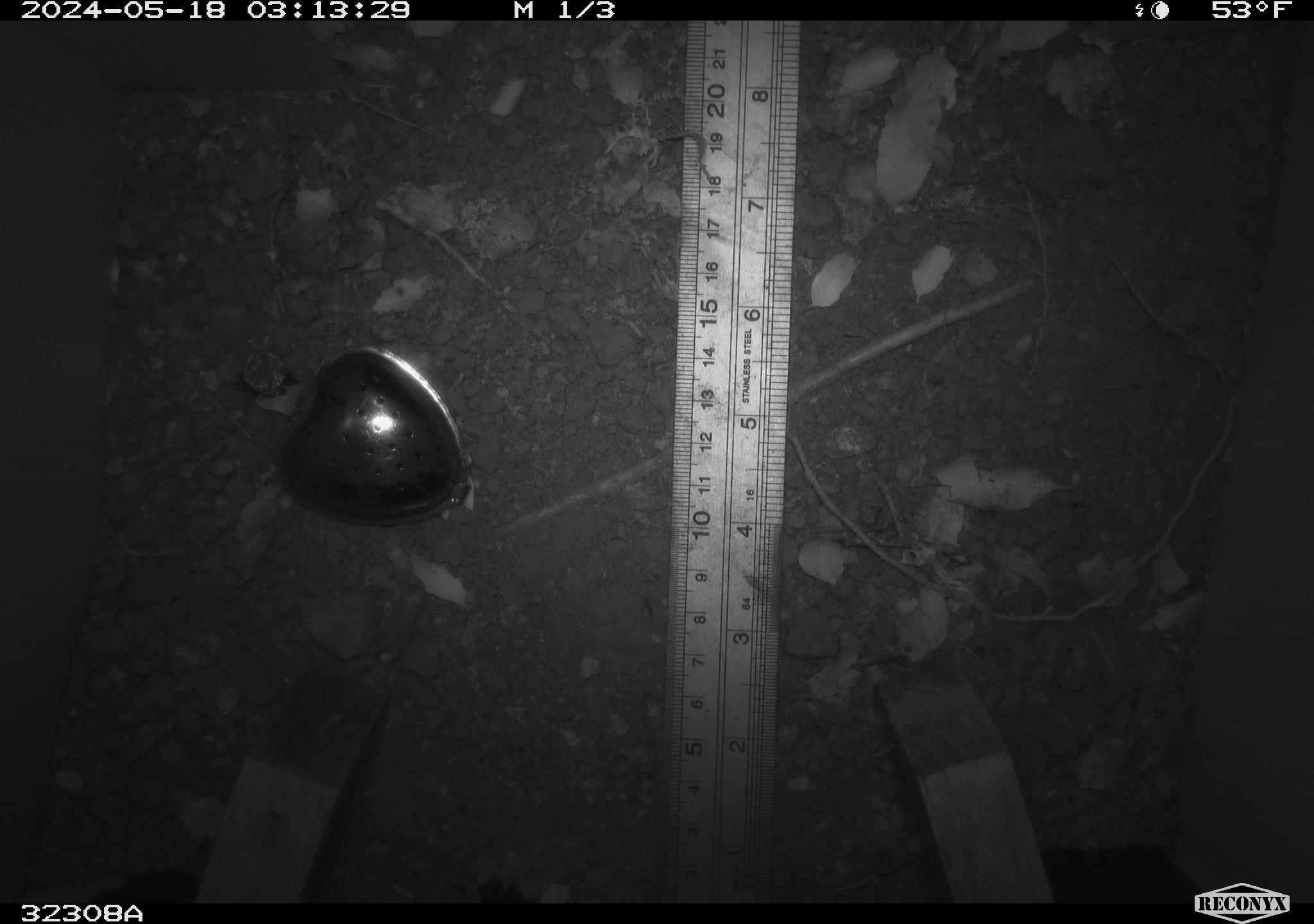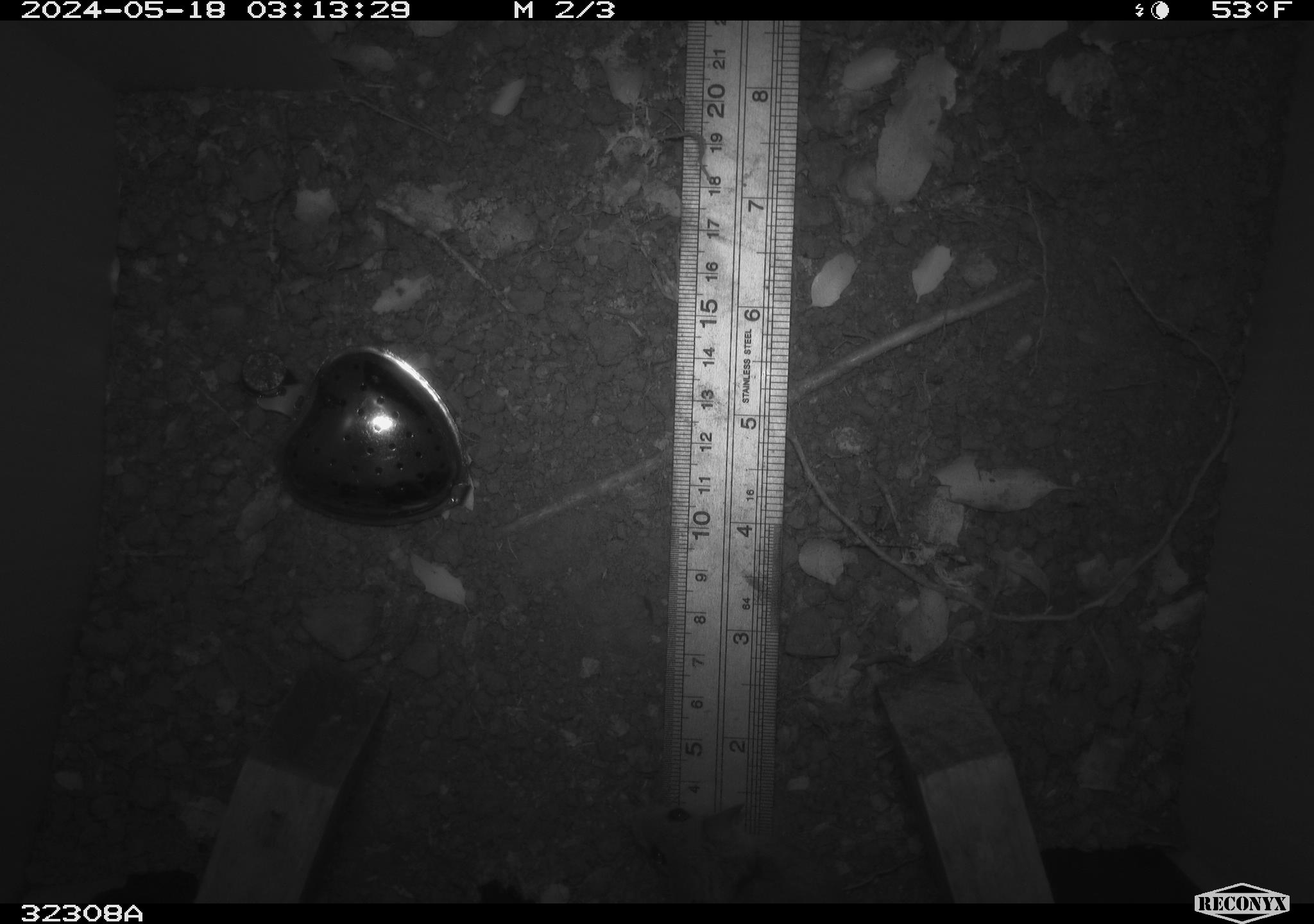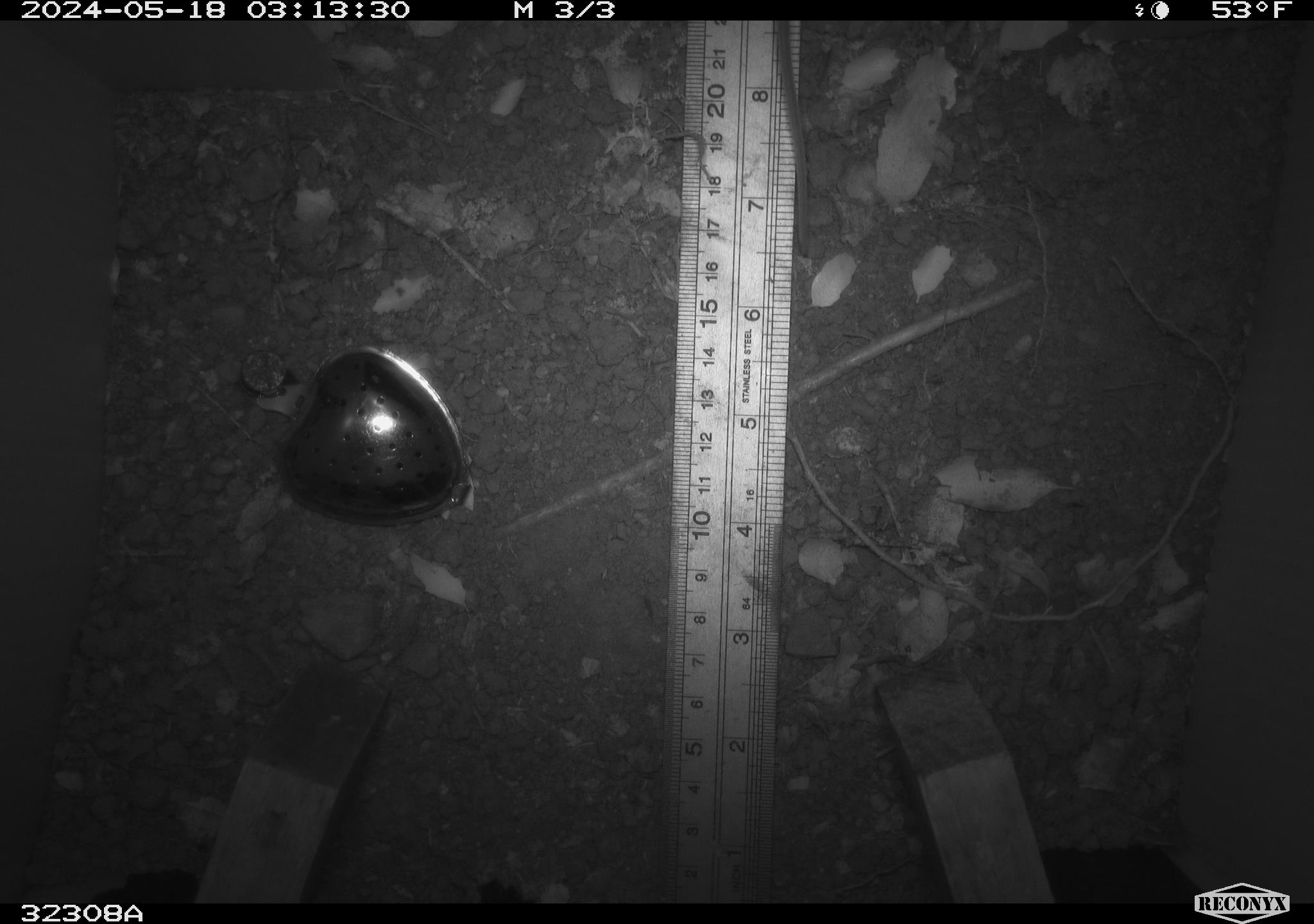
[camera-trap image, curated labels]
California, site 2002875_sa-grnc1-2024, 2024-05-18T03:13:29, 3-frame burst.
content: unidentified animal